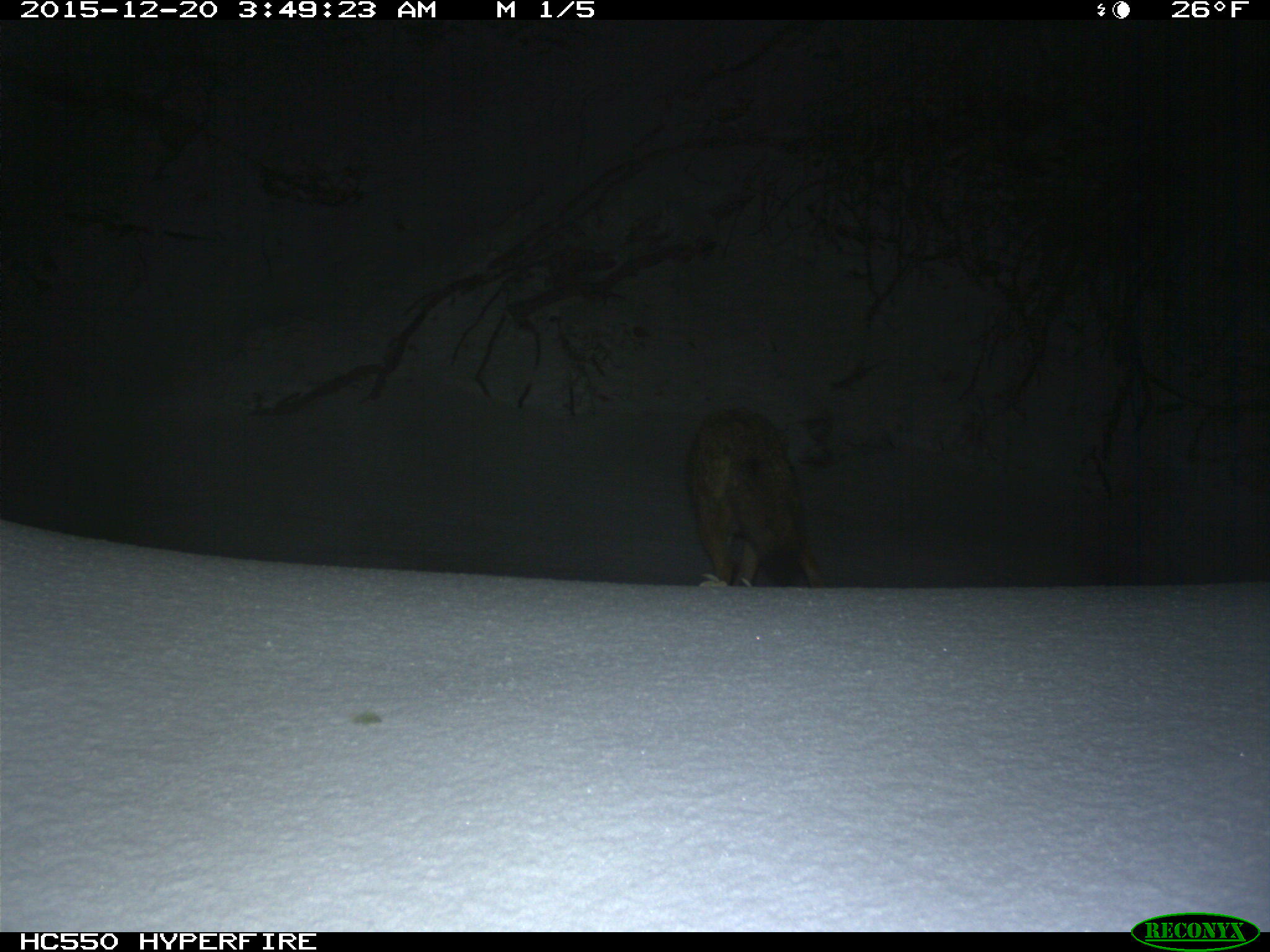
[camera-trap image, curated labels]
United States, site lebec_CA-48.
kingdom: Animalia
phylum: Chordata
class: Mammalia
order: Carnivora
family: Canidae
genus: Canis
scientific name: Canis latrans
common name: coyote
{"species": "Canis latrans (coyote)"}